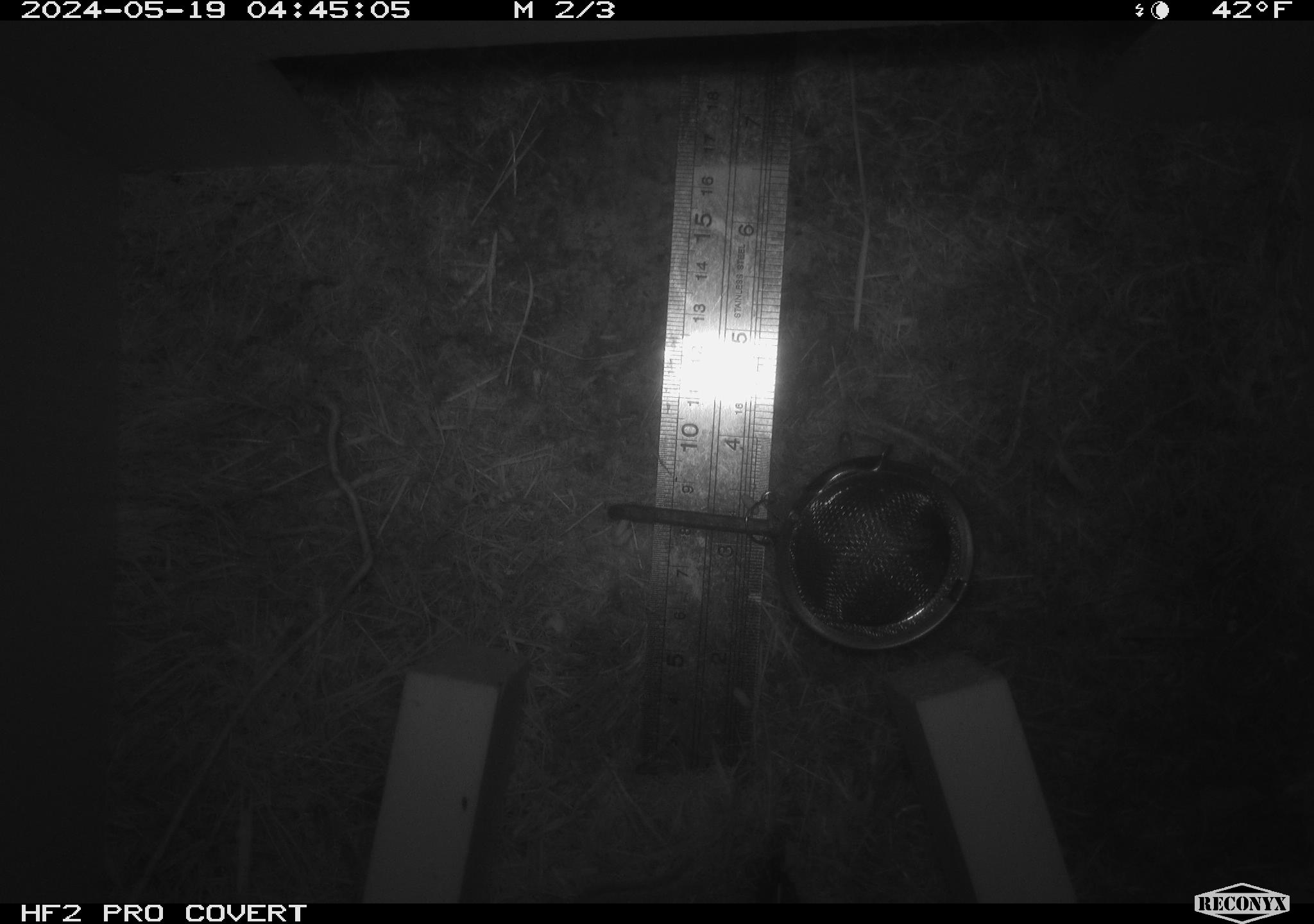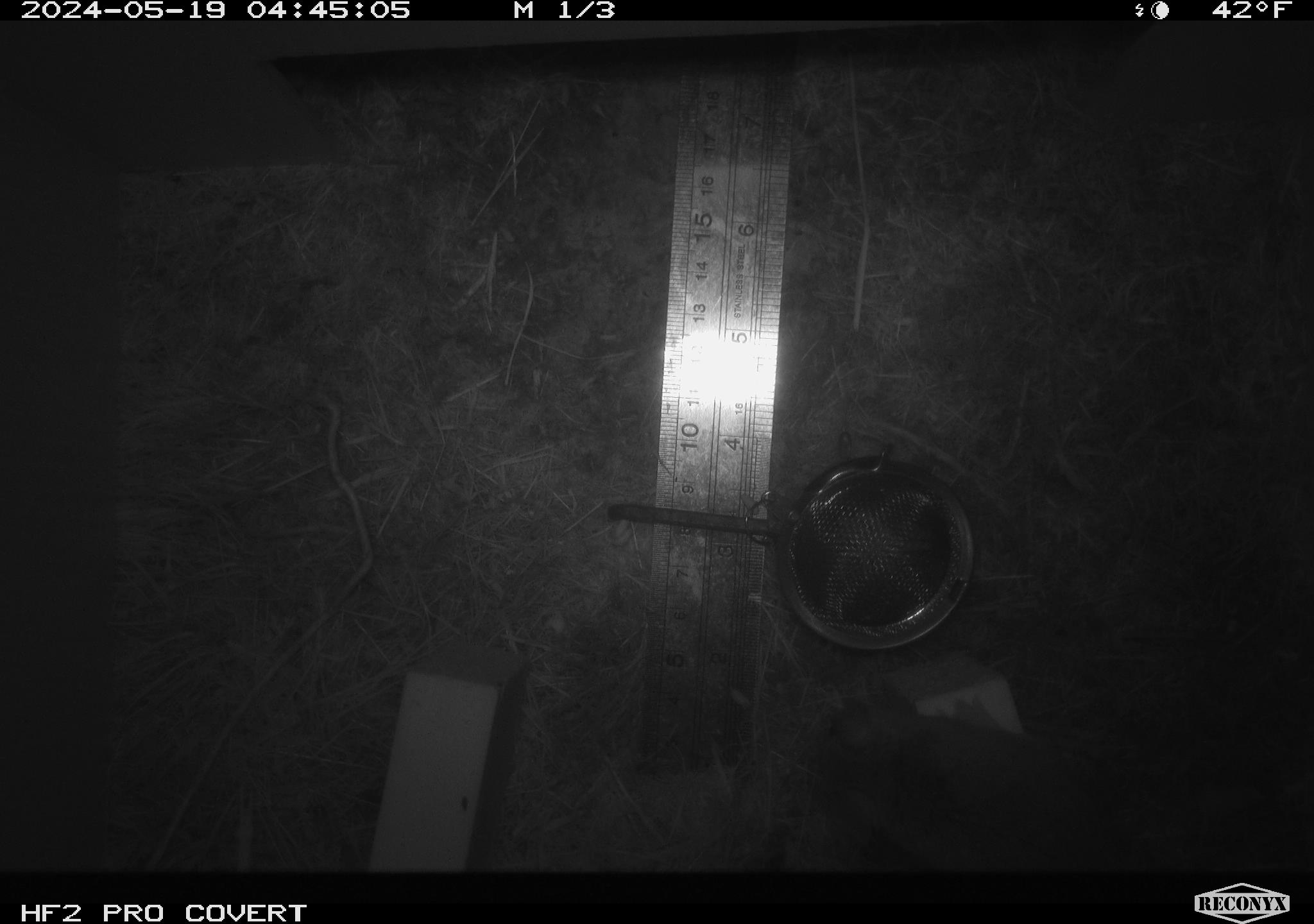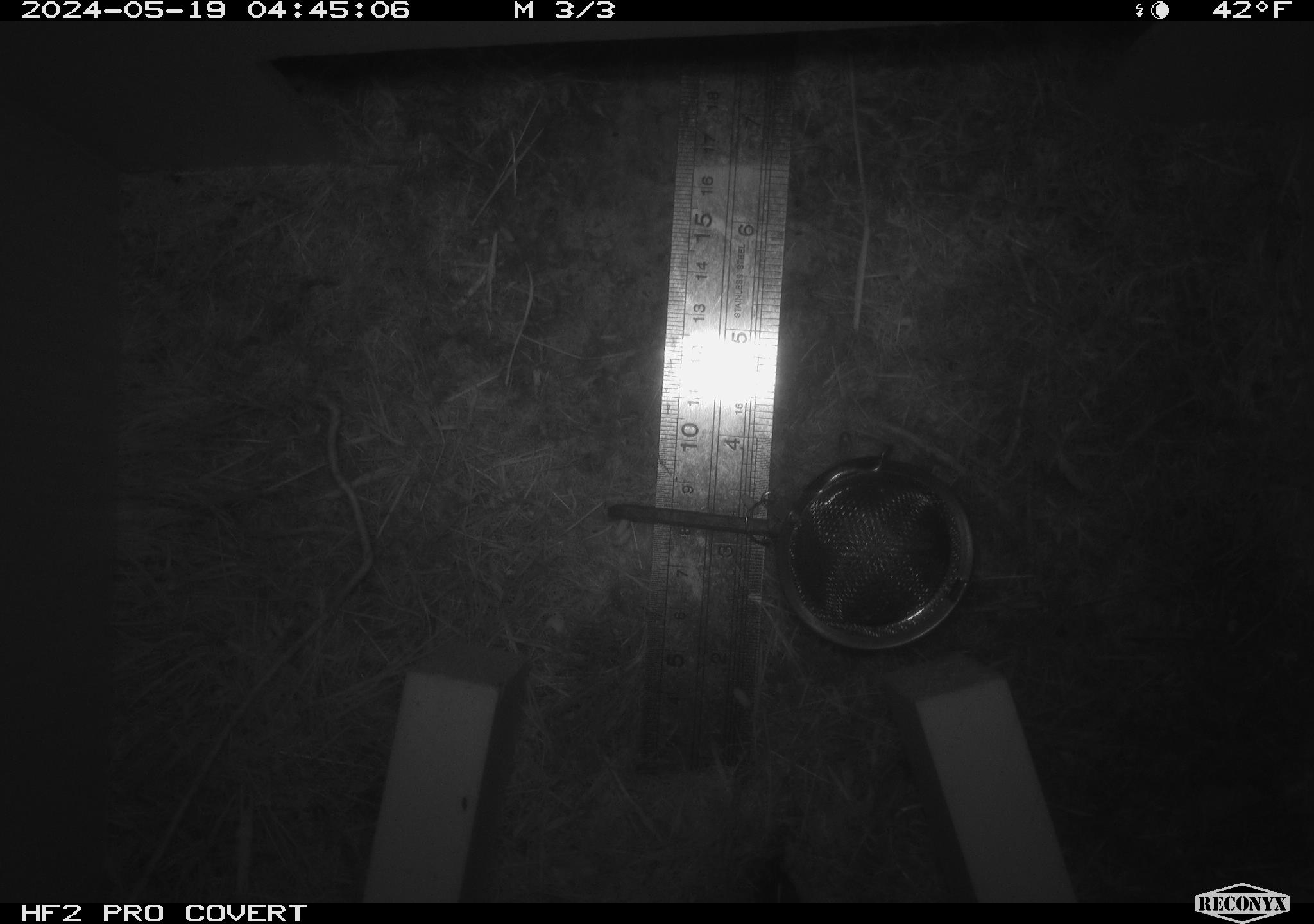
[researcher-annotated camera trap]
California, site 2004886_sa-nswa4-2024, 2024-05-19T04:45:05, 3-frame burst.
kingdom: Animalia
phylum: Chordata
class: Mammalia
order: Rodentia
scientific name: Rodentia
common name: rodent